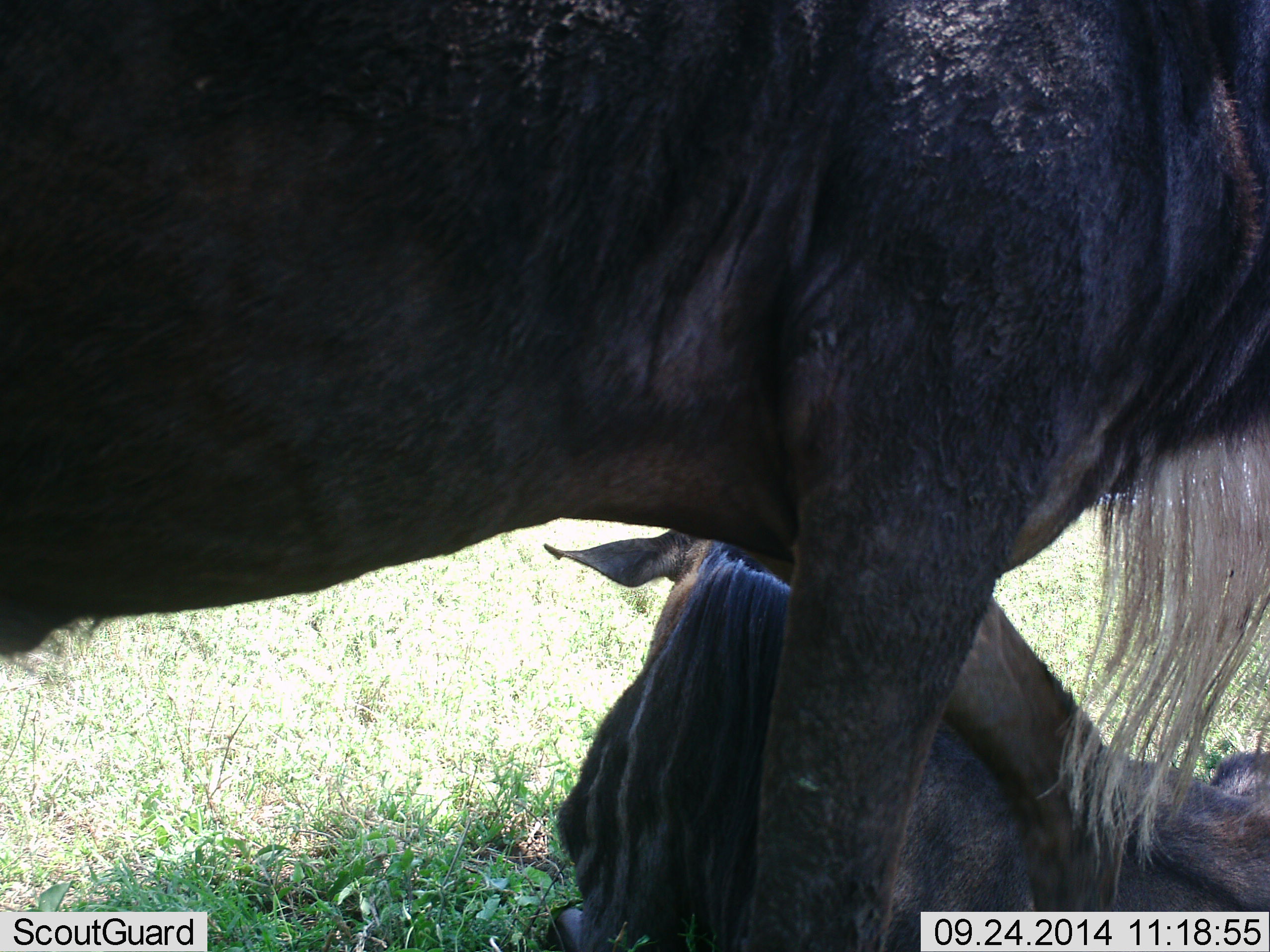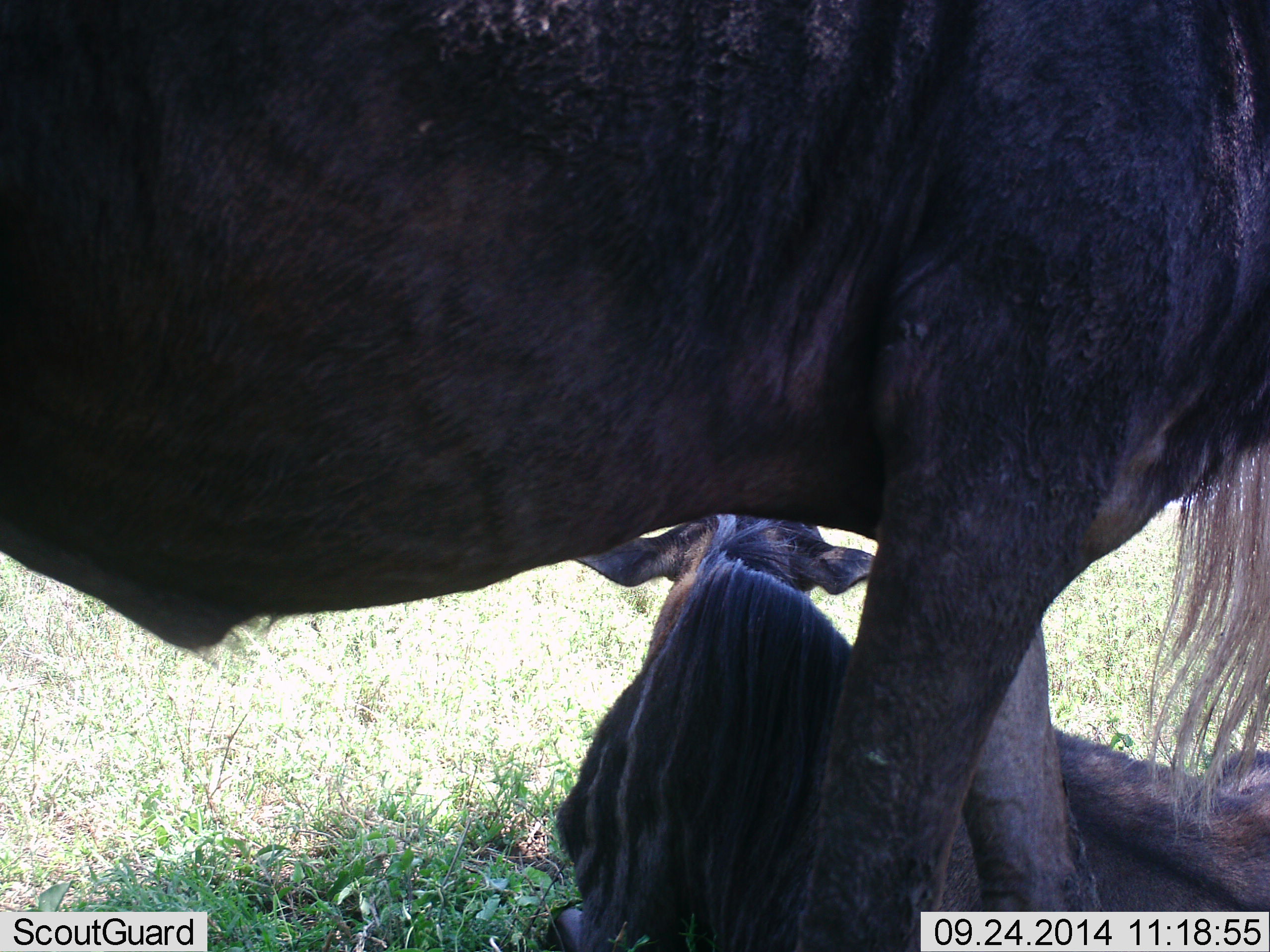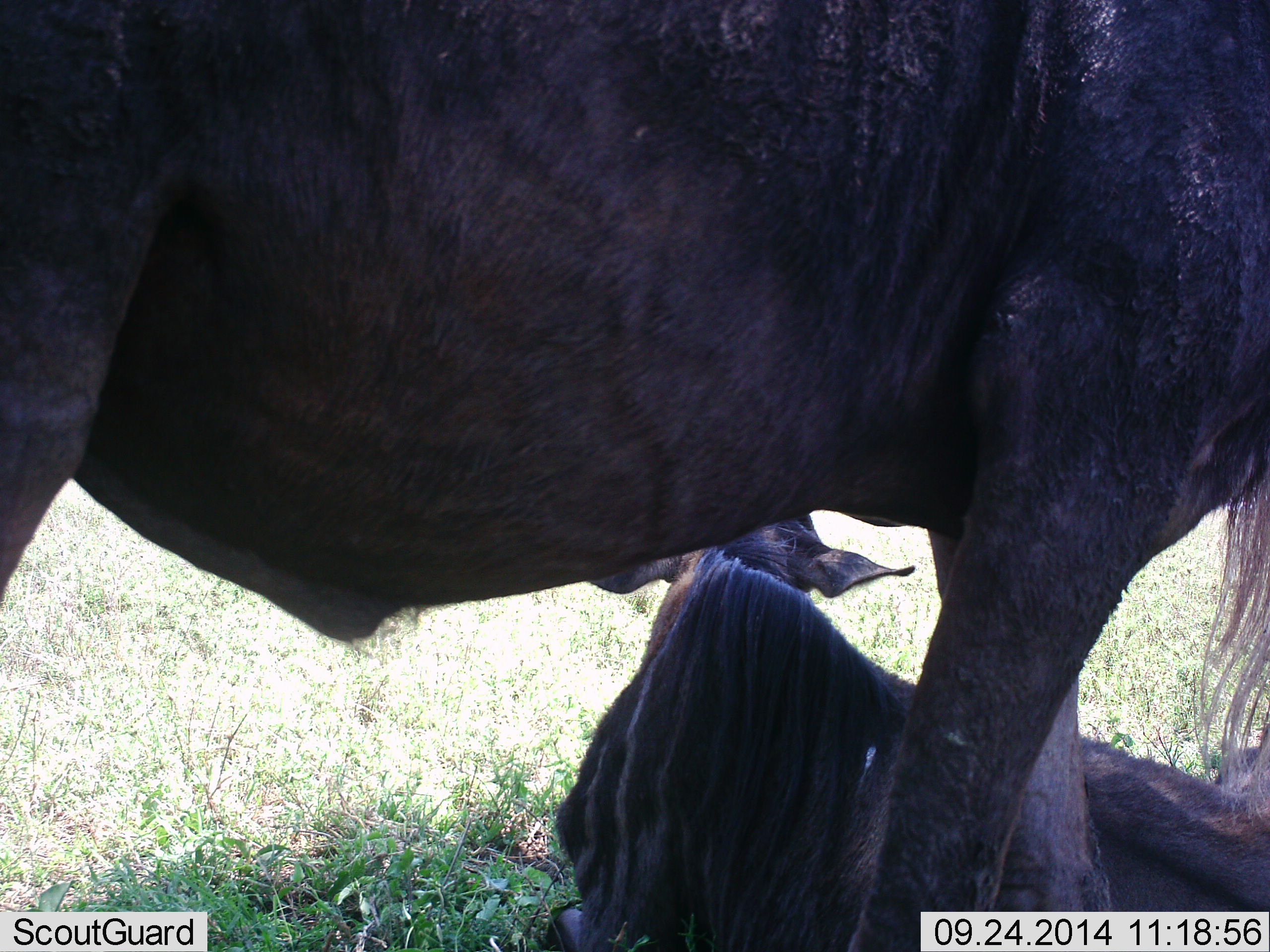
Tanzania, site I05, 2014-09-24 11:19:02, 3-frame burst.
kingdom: Animalia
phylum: Chordata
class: Mammalia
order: Artiodactyla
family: Bovidae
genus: Connochaetes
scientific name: Connochaetes taurinus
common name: blue wildebeest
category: wildebeest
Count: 2.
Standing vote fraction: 70%.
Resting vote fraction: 80%.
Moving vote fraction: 40%.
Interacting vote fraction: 0%.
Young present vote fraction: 40%.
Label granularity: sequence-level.